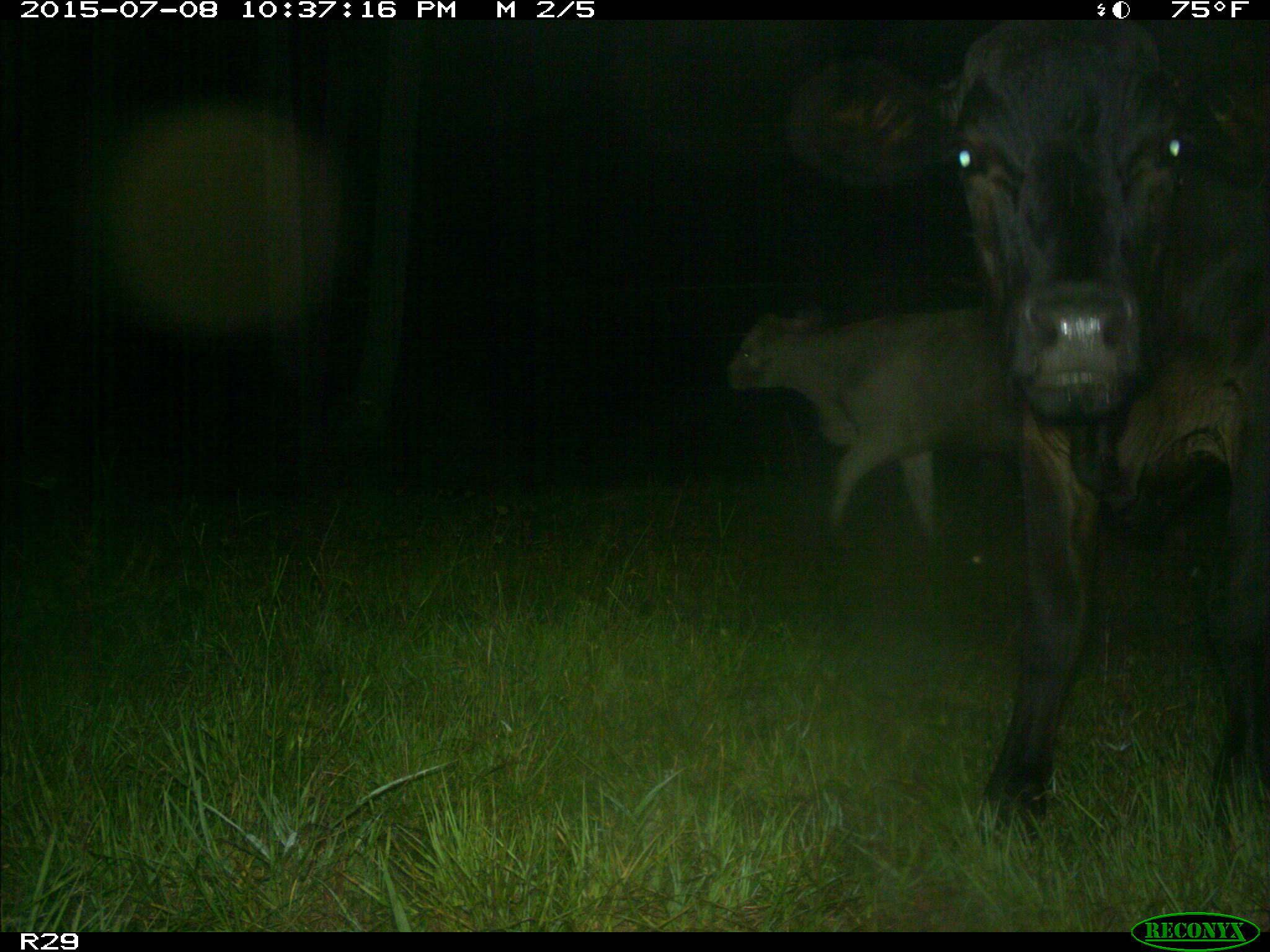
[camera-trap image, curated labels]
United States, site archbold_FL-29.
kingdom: Animalia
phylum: Chordata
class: Mammalia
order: Artiodactyla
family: Bovidae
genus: Bos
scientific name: Bos taurus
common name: domestic cow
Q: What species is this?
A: Bos taurus (domestic cow).